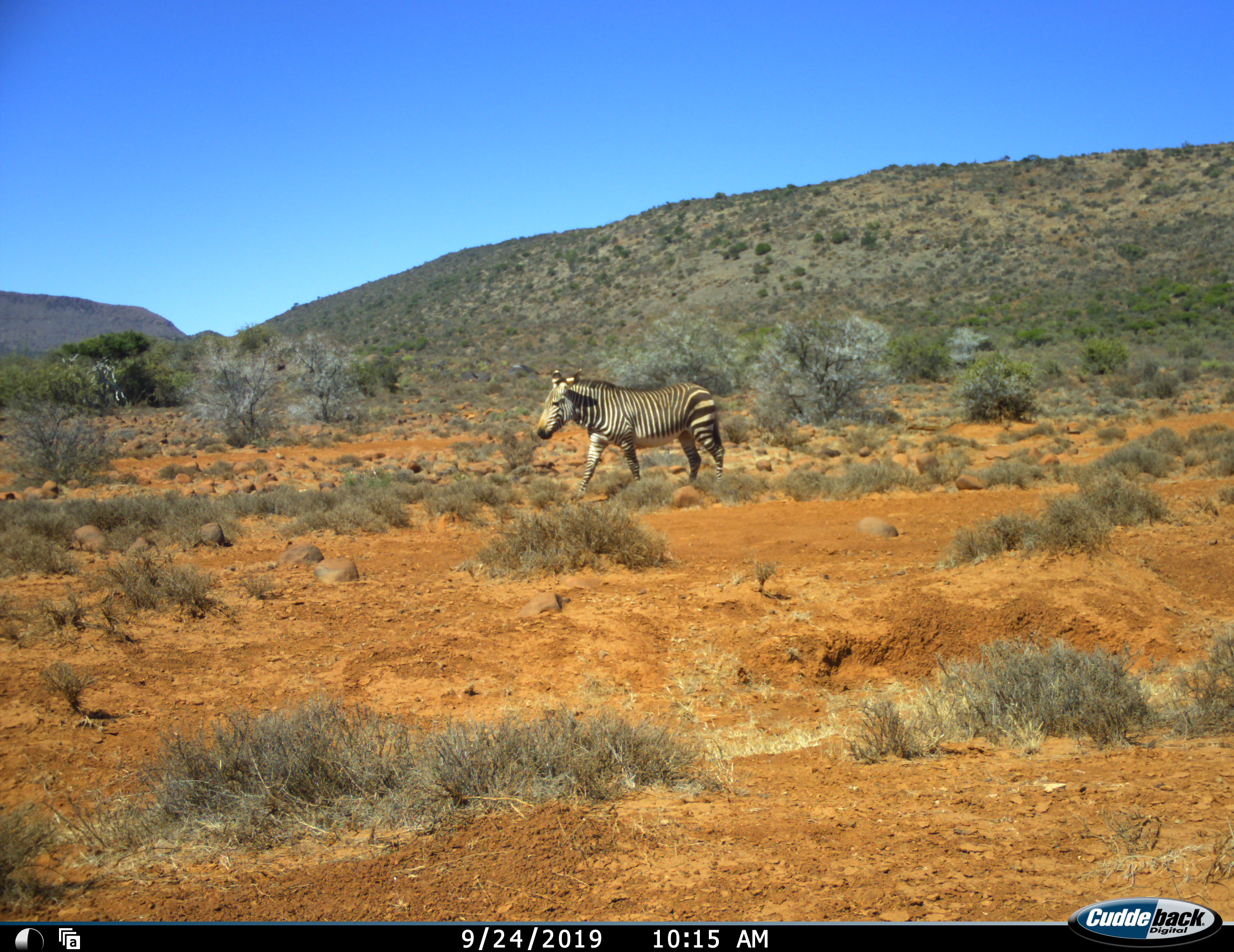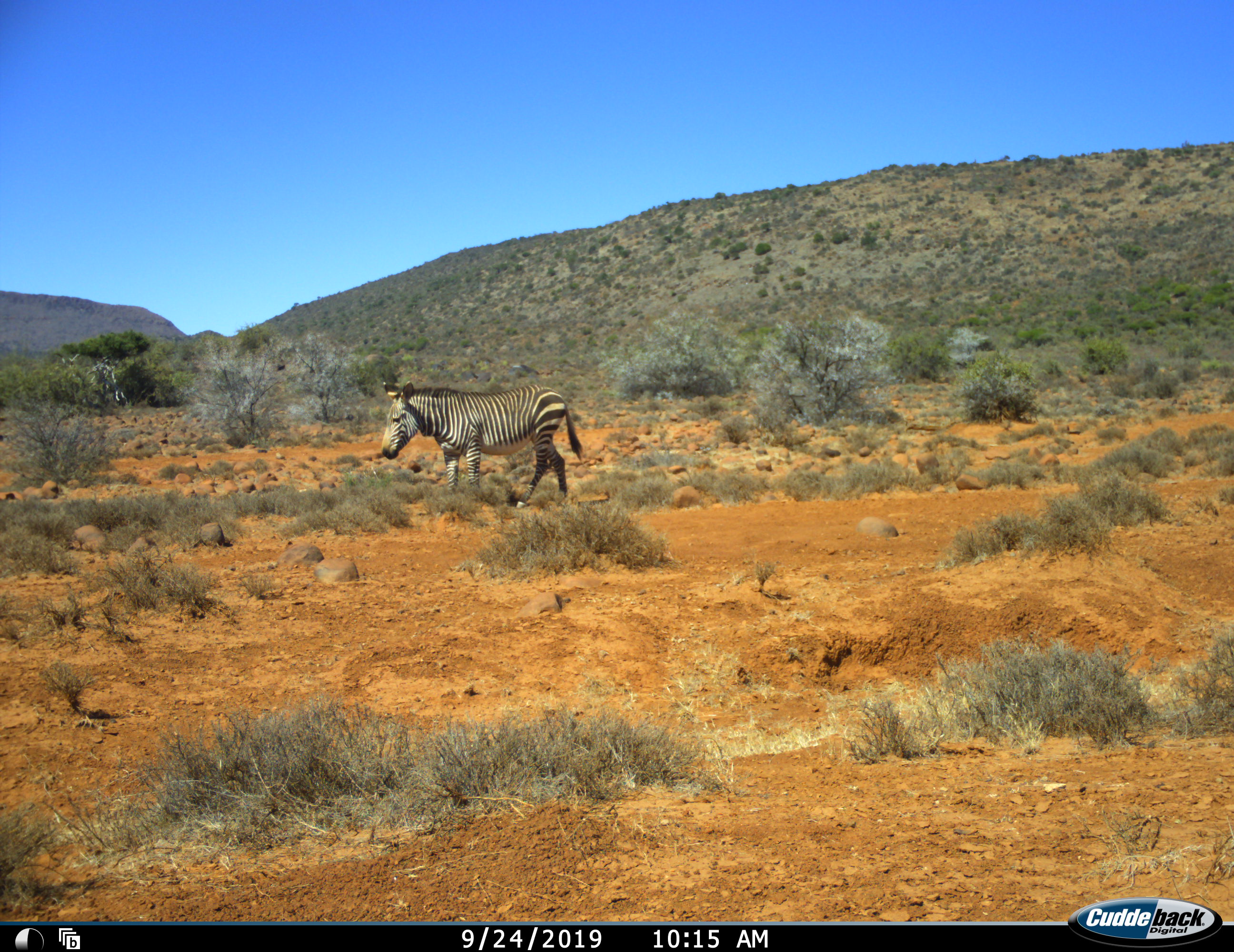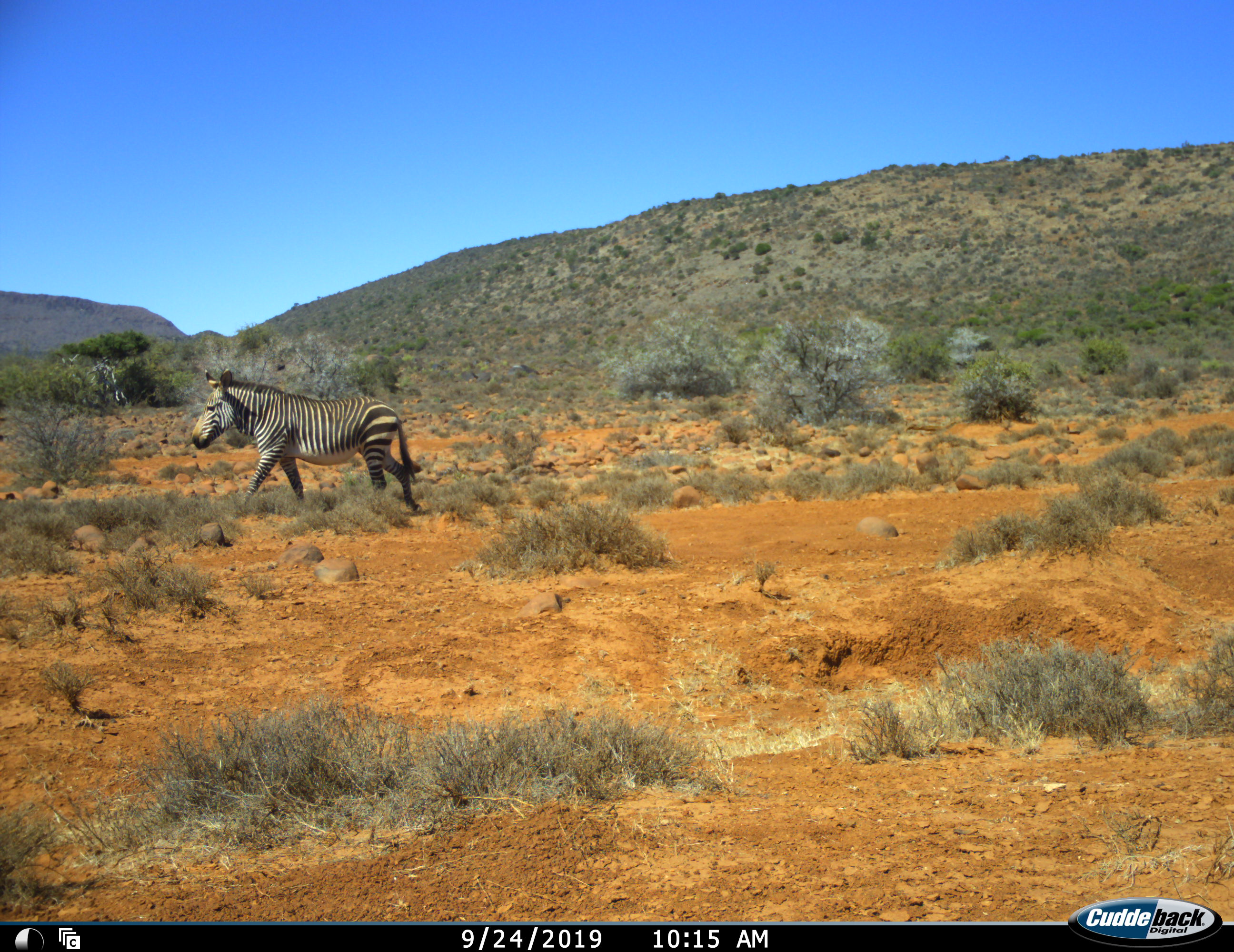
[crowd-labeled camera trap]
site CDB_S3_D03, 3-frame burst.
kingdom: Animalia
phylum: Chordata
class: Mammalia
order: Perissodactyla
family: Equidae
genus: Equus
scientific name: Equus zebra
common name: mountain zebra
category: zebramountain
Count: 1.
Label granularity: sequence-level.